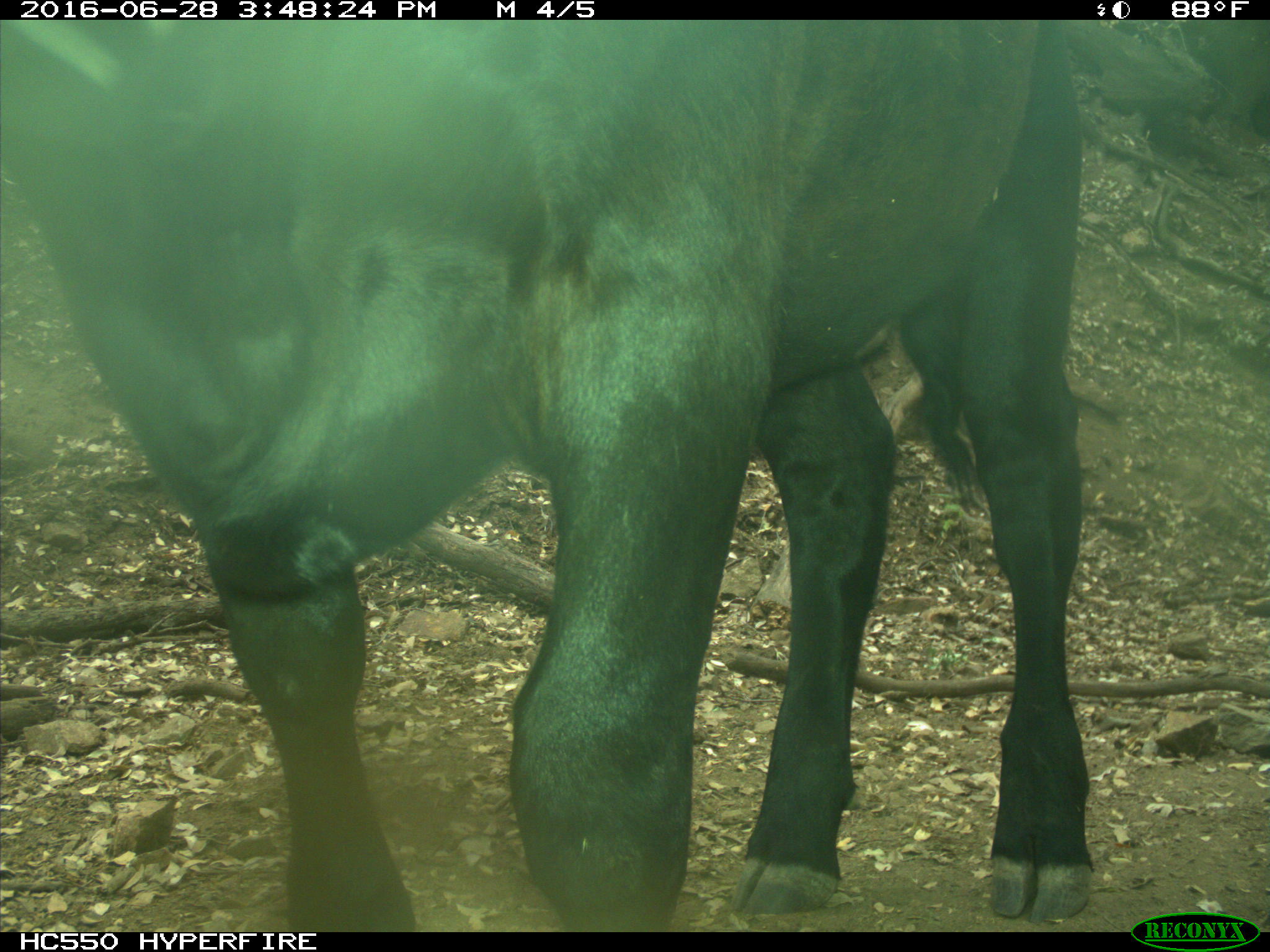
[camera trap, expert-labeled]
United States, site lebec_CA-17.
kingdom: Animalia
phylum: Chordata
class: Mammalia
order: Artiodactyla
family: Bovidae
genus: Bos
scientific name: Bos taurus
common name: domestic cow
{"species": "Bos taurus (domestic cow)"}